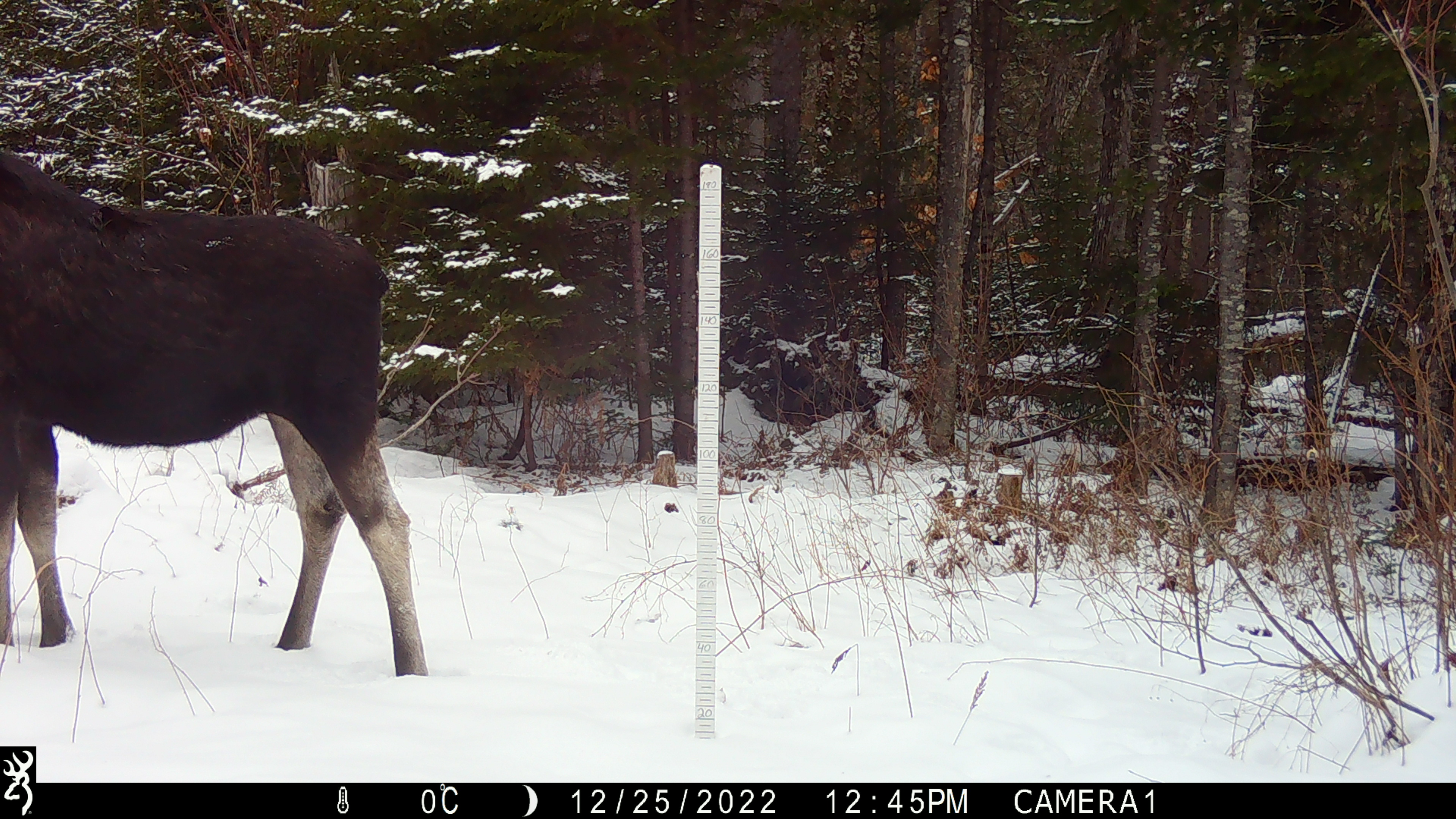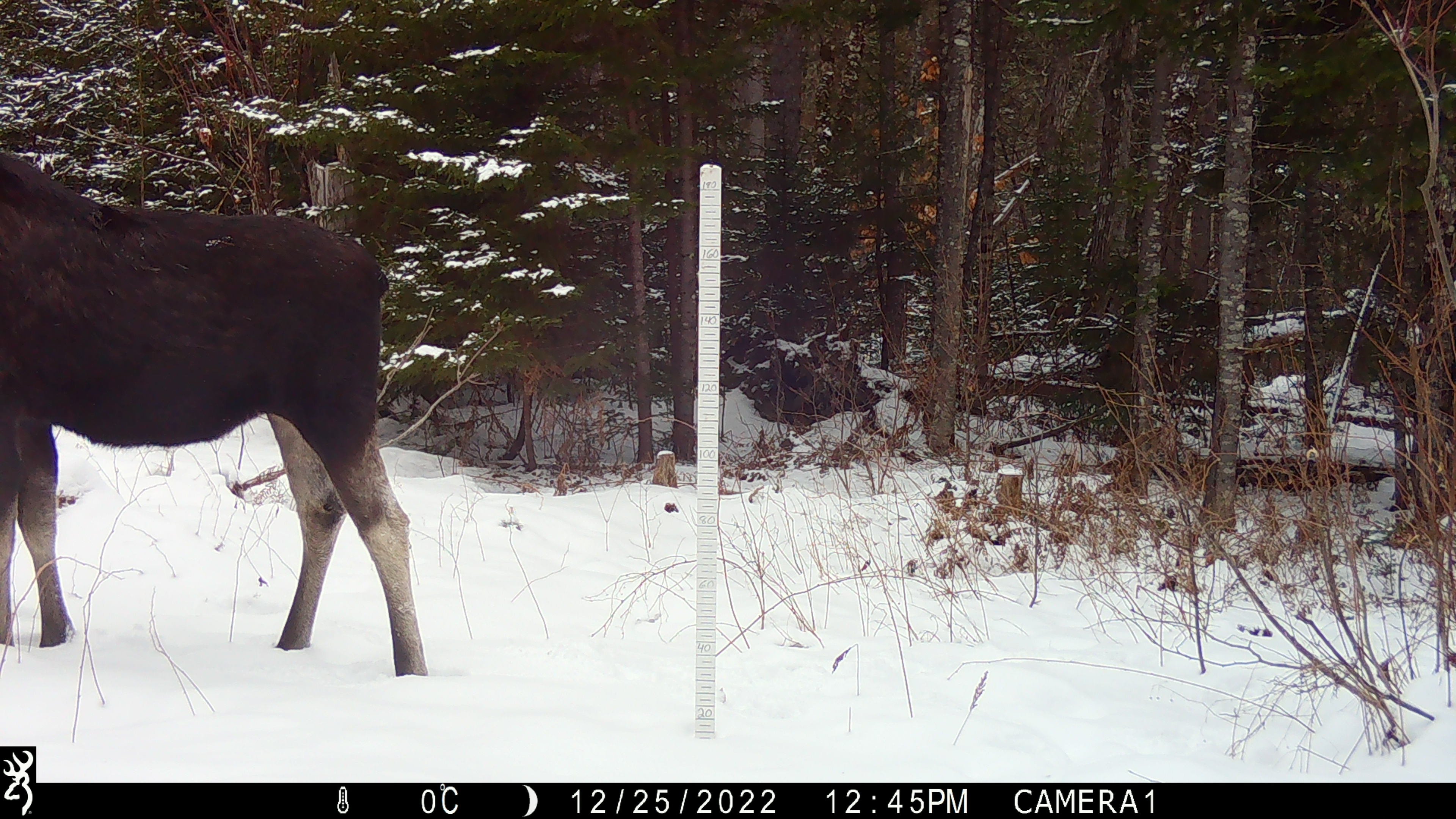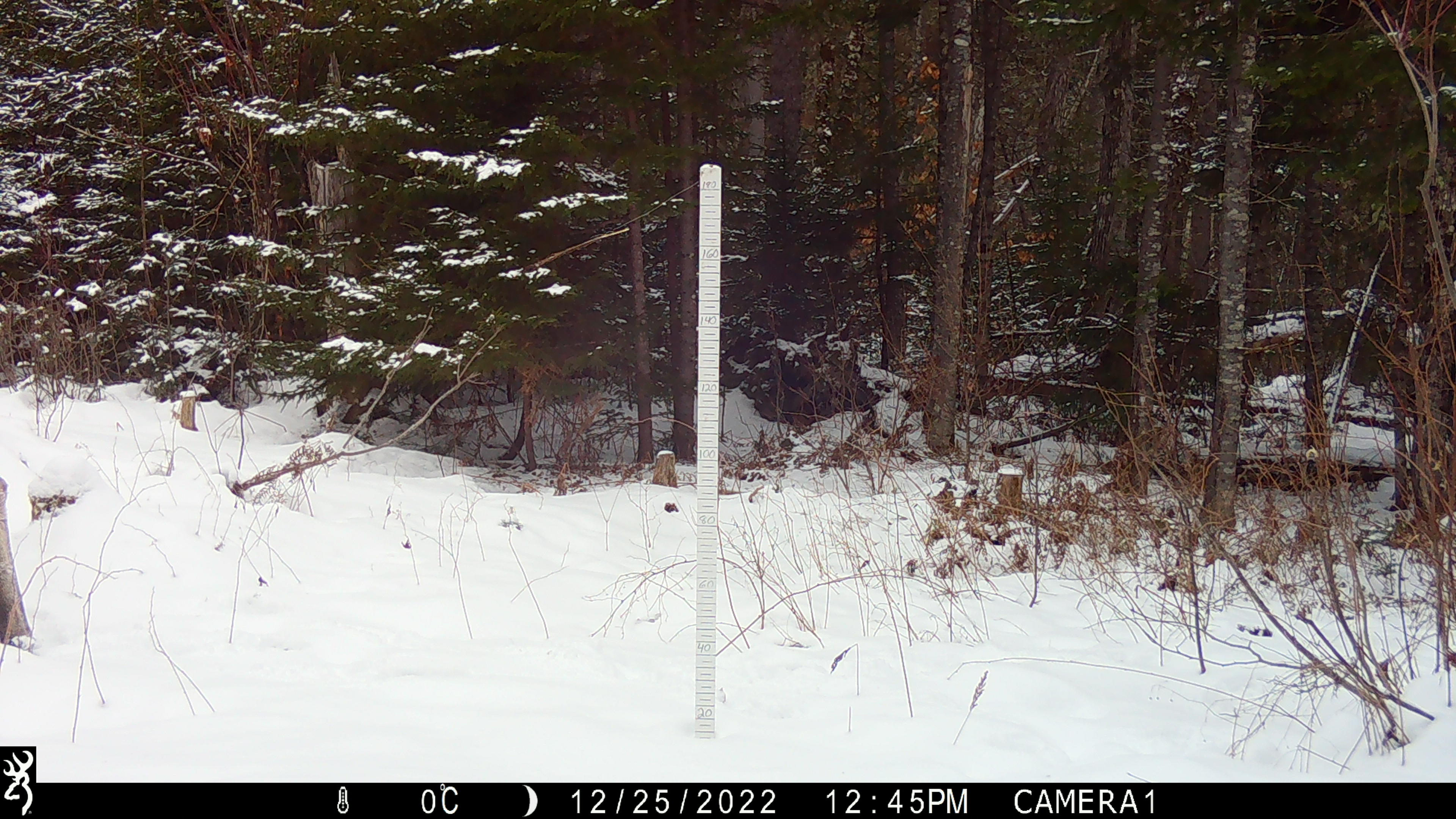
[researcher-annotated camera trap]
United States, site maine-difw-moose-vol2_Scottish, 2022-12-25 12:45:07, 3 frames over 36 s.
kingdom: Animalia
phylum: Chordata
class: Mammalia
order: Artiodactyla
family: Cervidae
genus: Alces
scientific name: Alces alces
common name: moose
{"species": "moose (Alces alces)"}